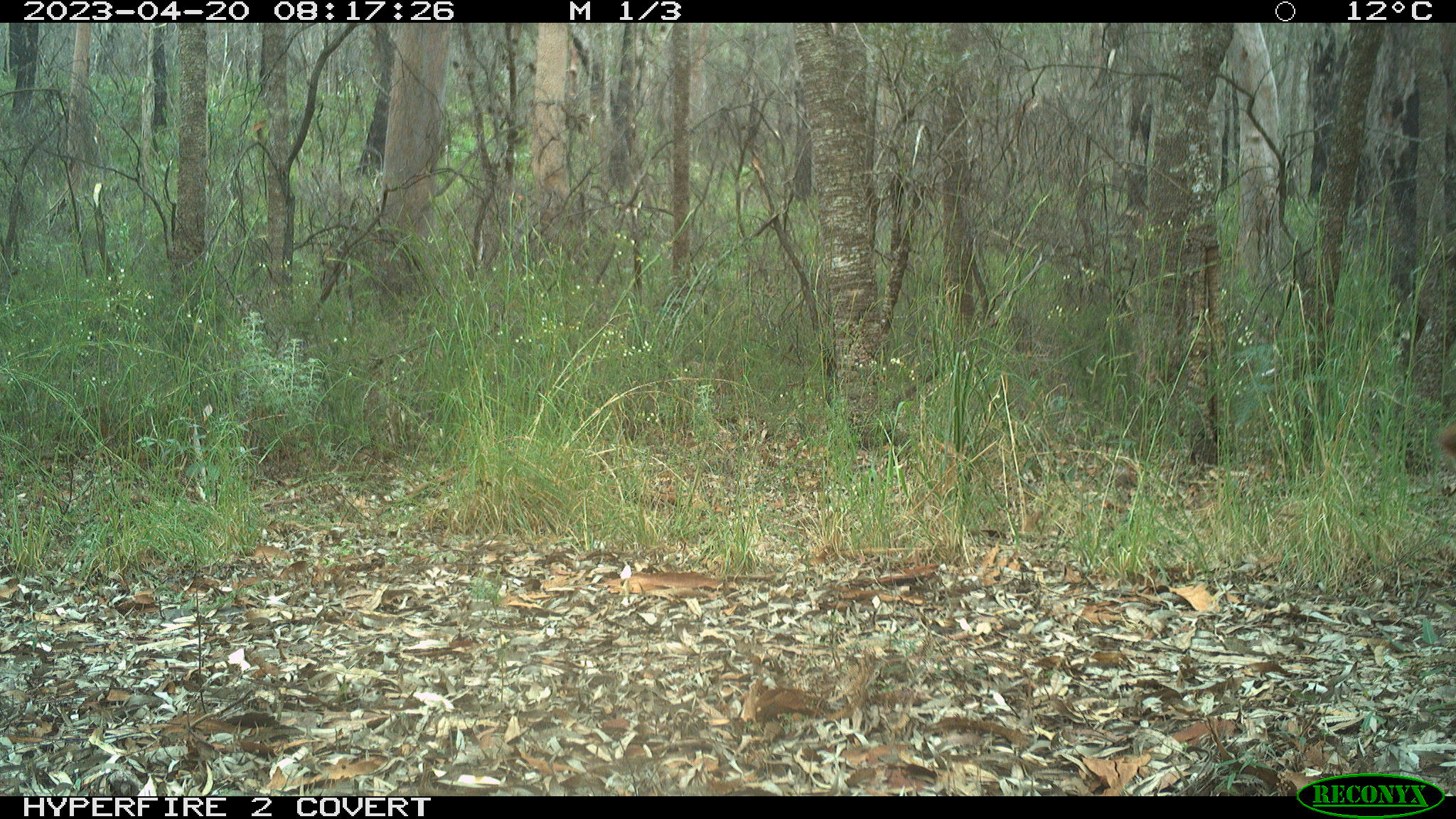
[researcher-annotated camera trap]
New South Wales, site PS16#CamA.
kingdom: Animalia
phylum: Chordata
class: Mammalia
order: Carnivora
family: Canidae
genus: Canis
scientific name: Canis familiaris dingo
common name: dingo